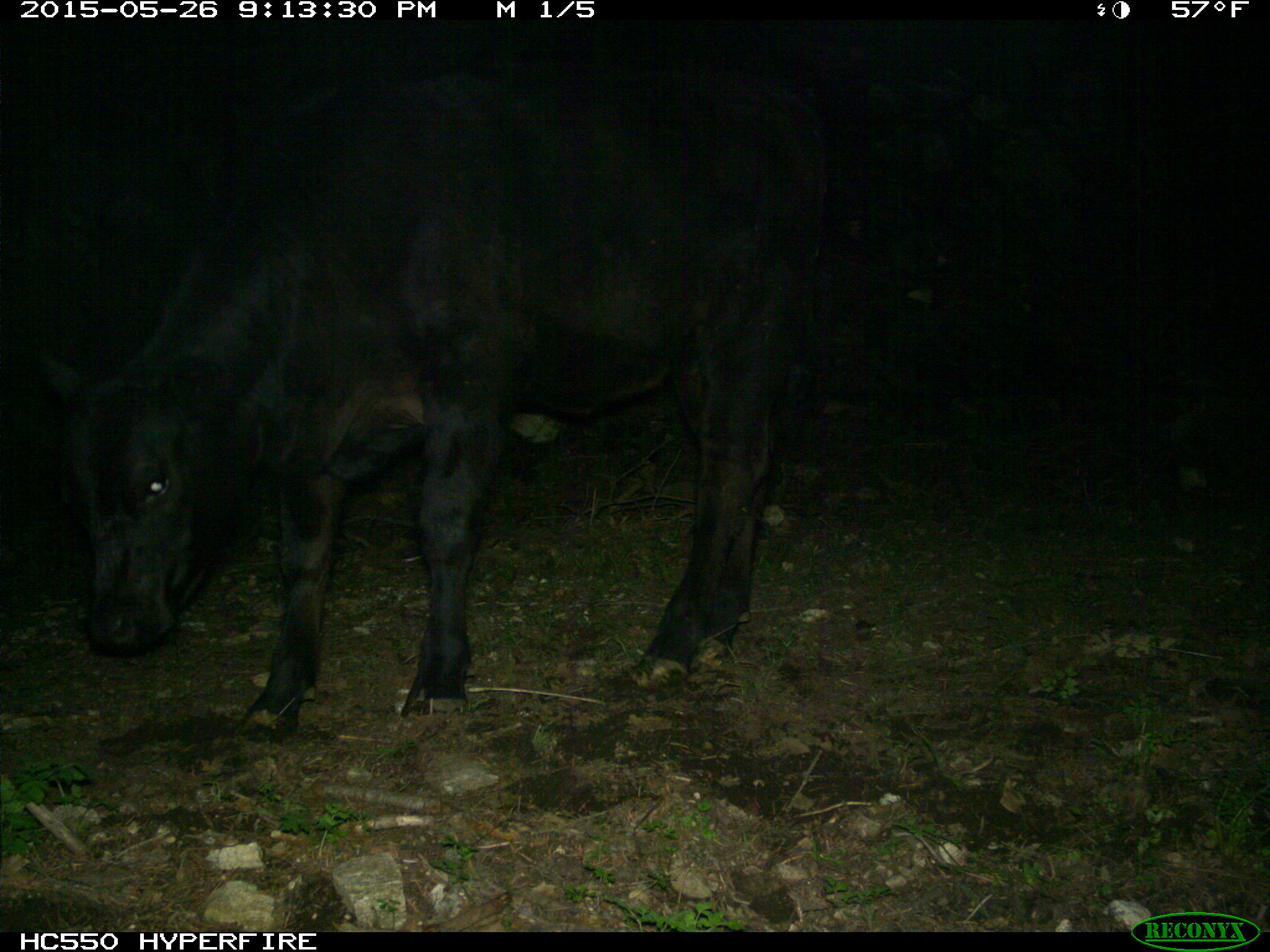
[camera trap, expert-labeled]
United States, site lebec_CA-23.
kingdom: Animalia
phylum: Chordata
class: Mammalia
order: Artiodactyla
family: Bovidae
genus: Bos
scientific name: Bos taurus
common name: domestic cow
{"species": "Bos taurus (domestic cow)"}